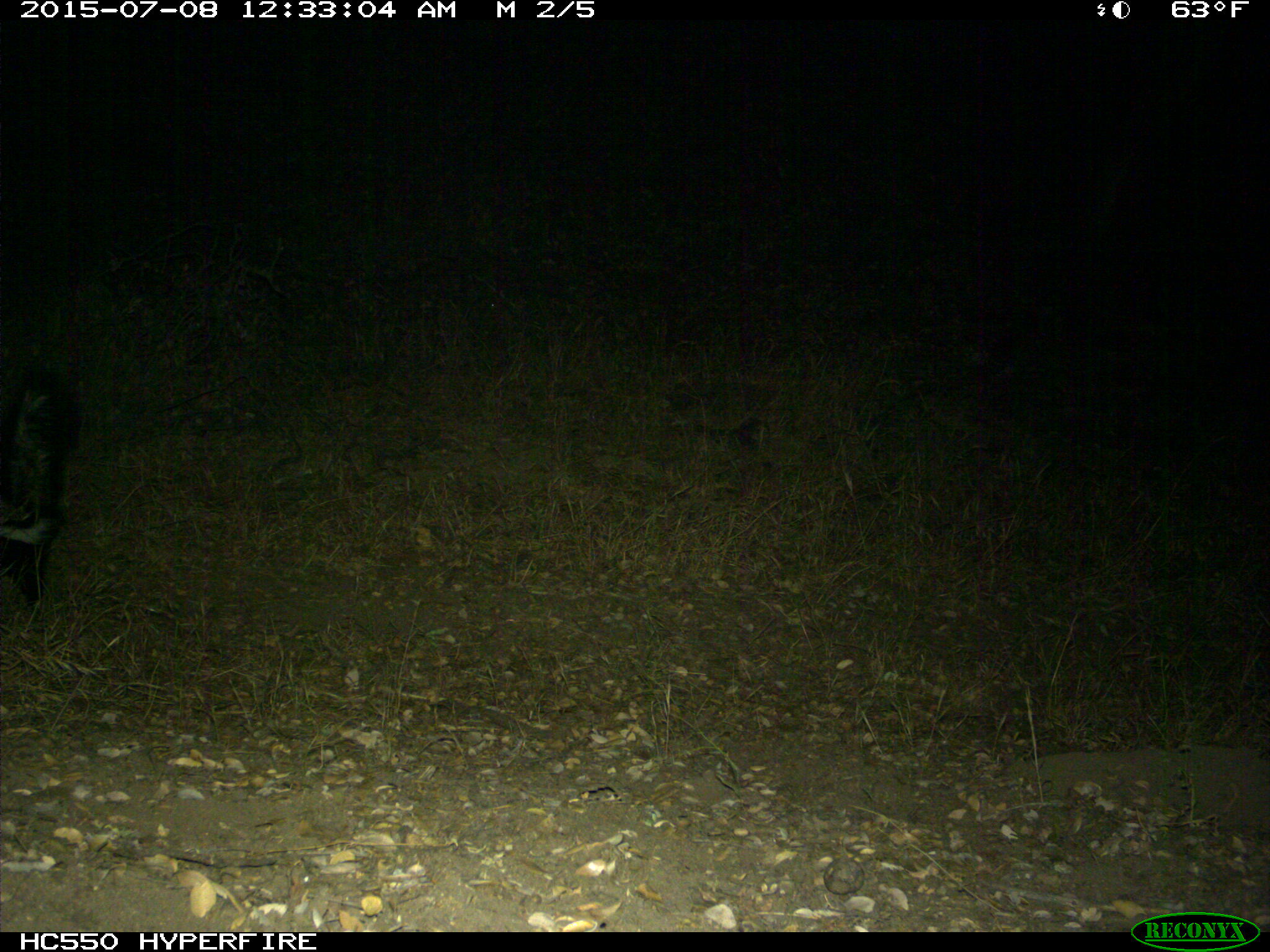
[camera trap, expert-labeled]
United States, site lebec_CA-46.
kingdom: Animalia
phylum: Chordata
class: Mammalia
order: Carnivora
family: Mephitidae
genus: Mephitis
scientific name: Mephitis mephitis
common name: striped skunk